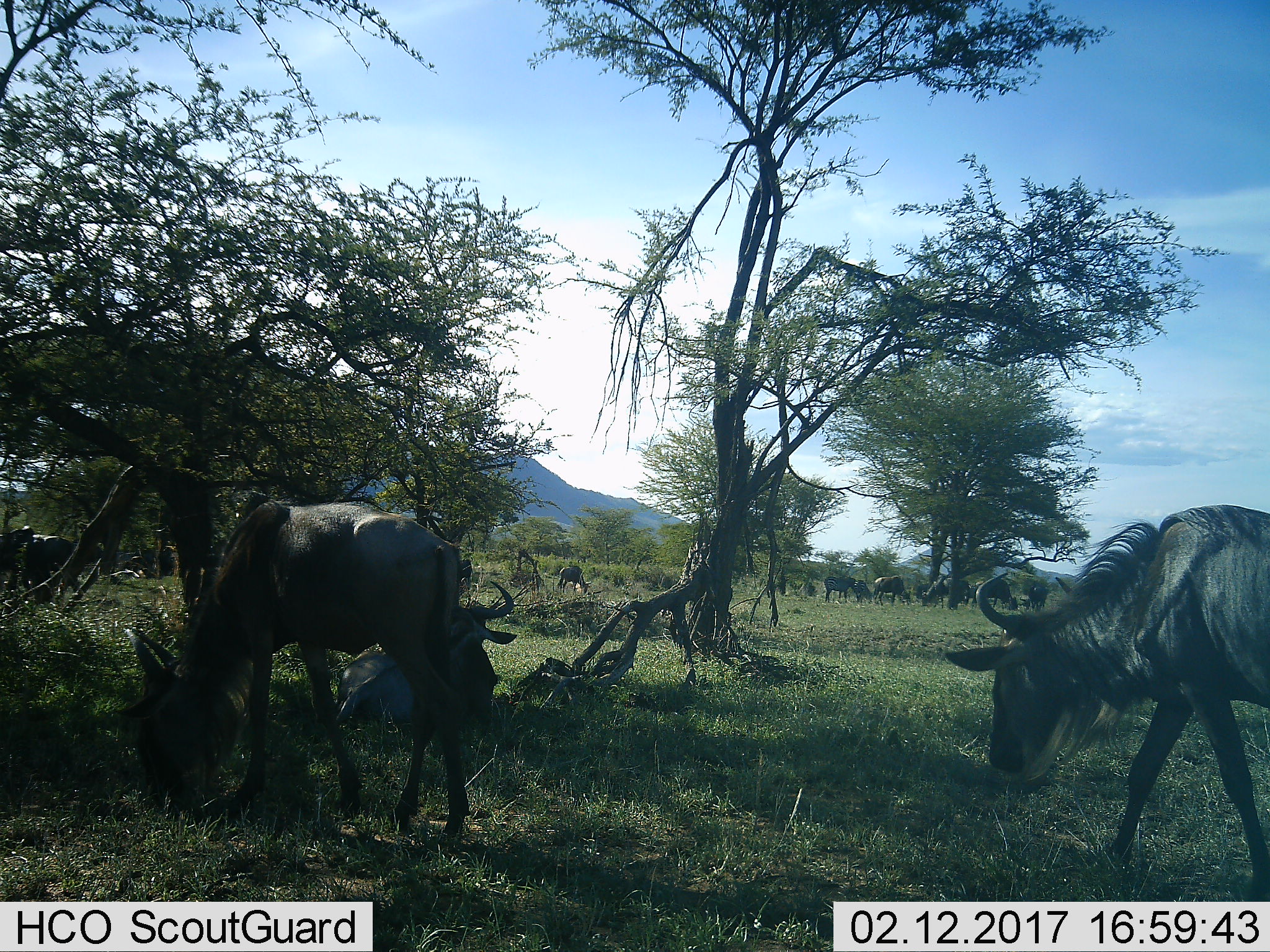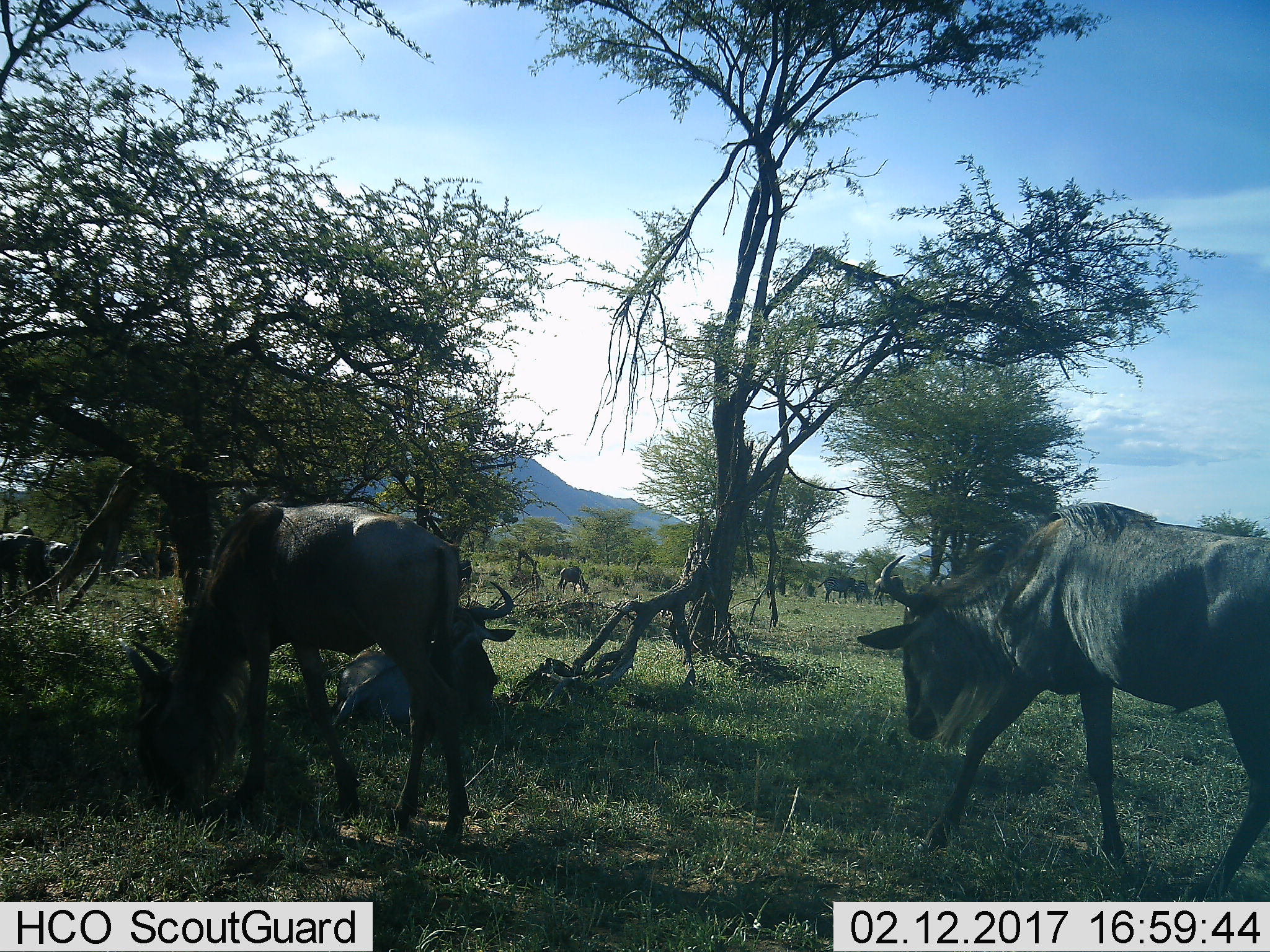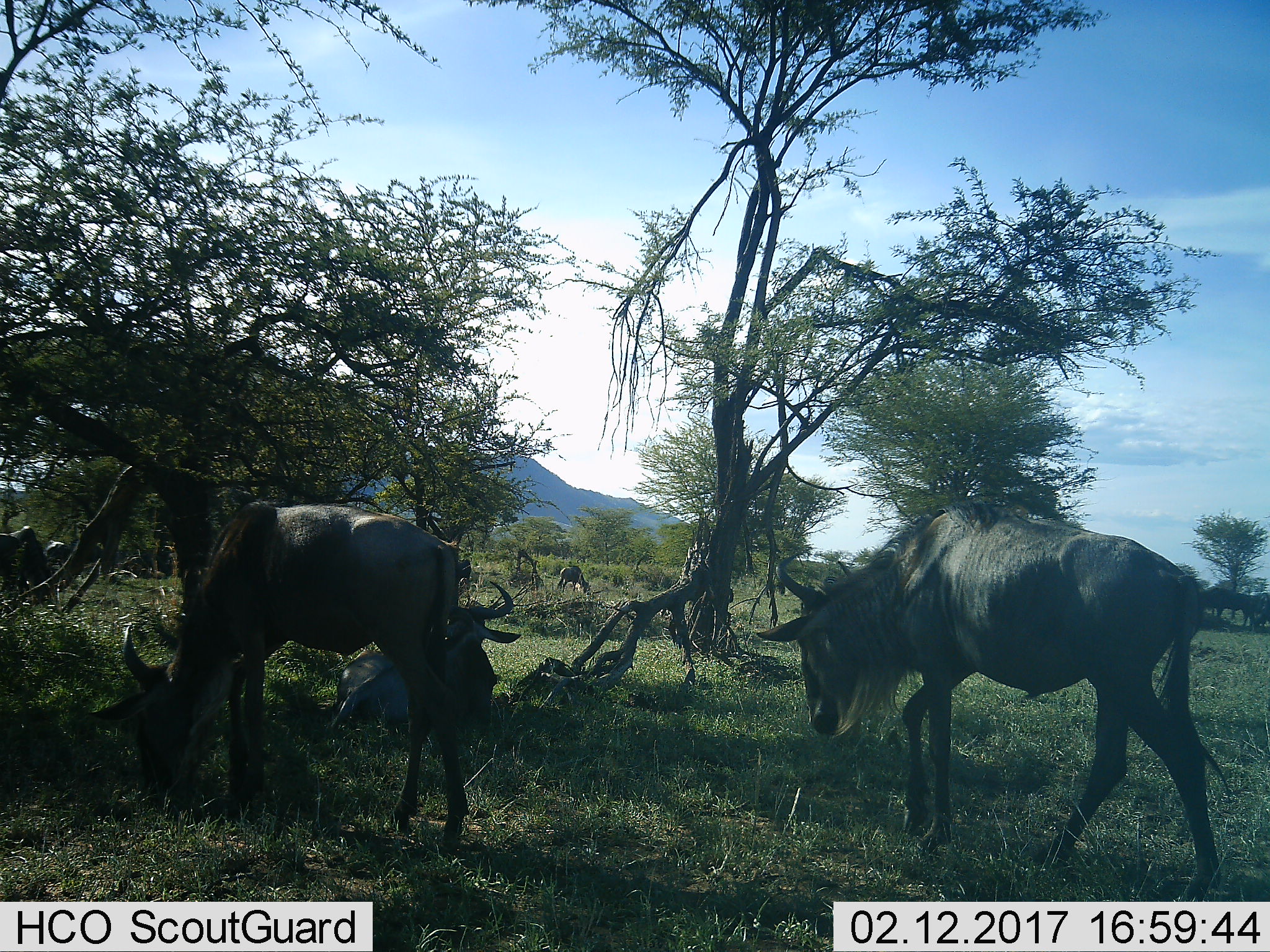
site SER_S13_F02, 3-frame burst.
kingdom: Animalia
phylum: Chordata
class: Mammalia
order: Artiodactyla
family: Bovidae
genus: Connochaetes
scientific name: Connochaetes taurinus taurinus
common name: blue wildebeest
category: wildebeestblue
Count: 11-50.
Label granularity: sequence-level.